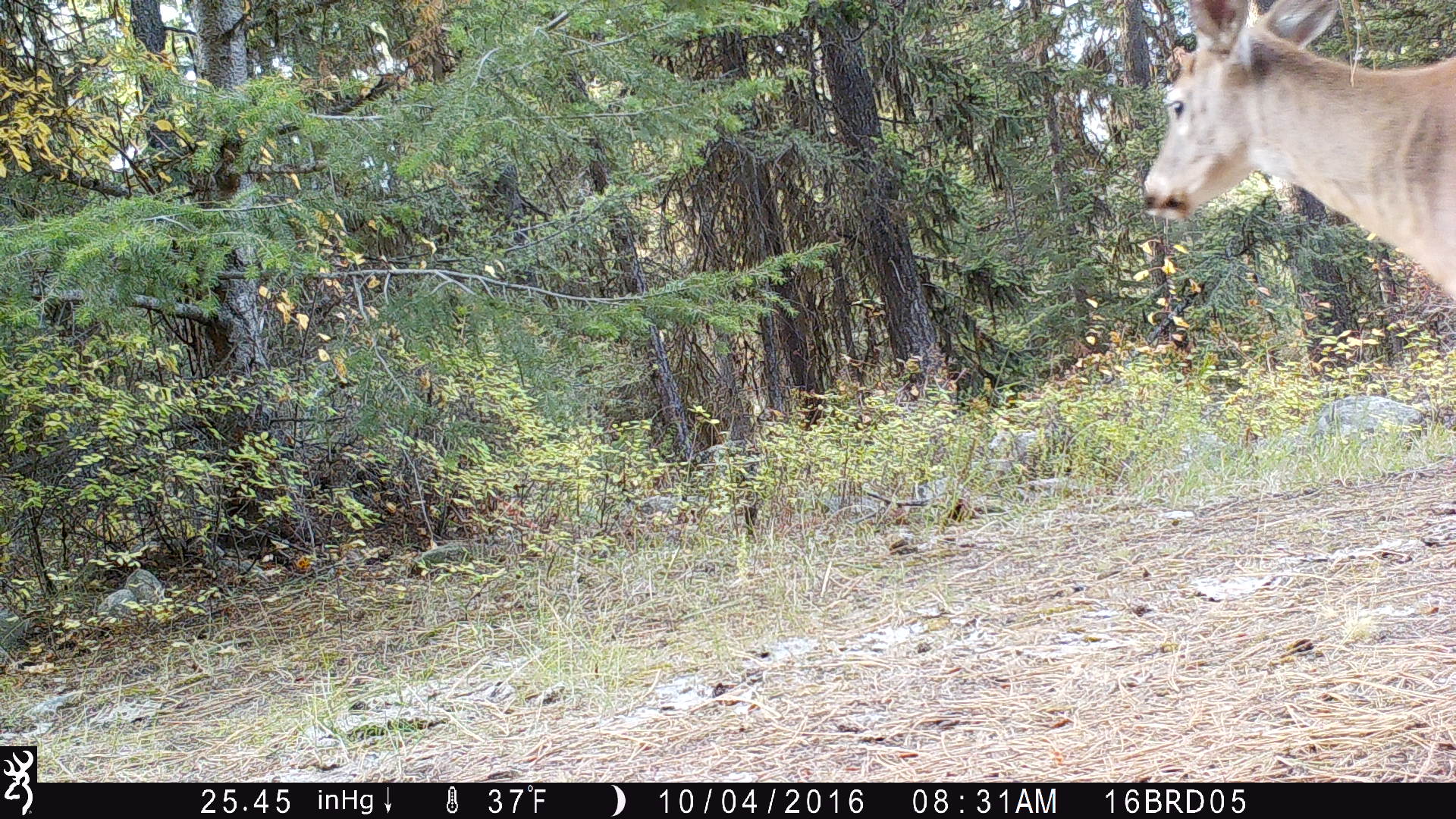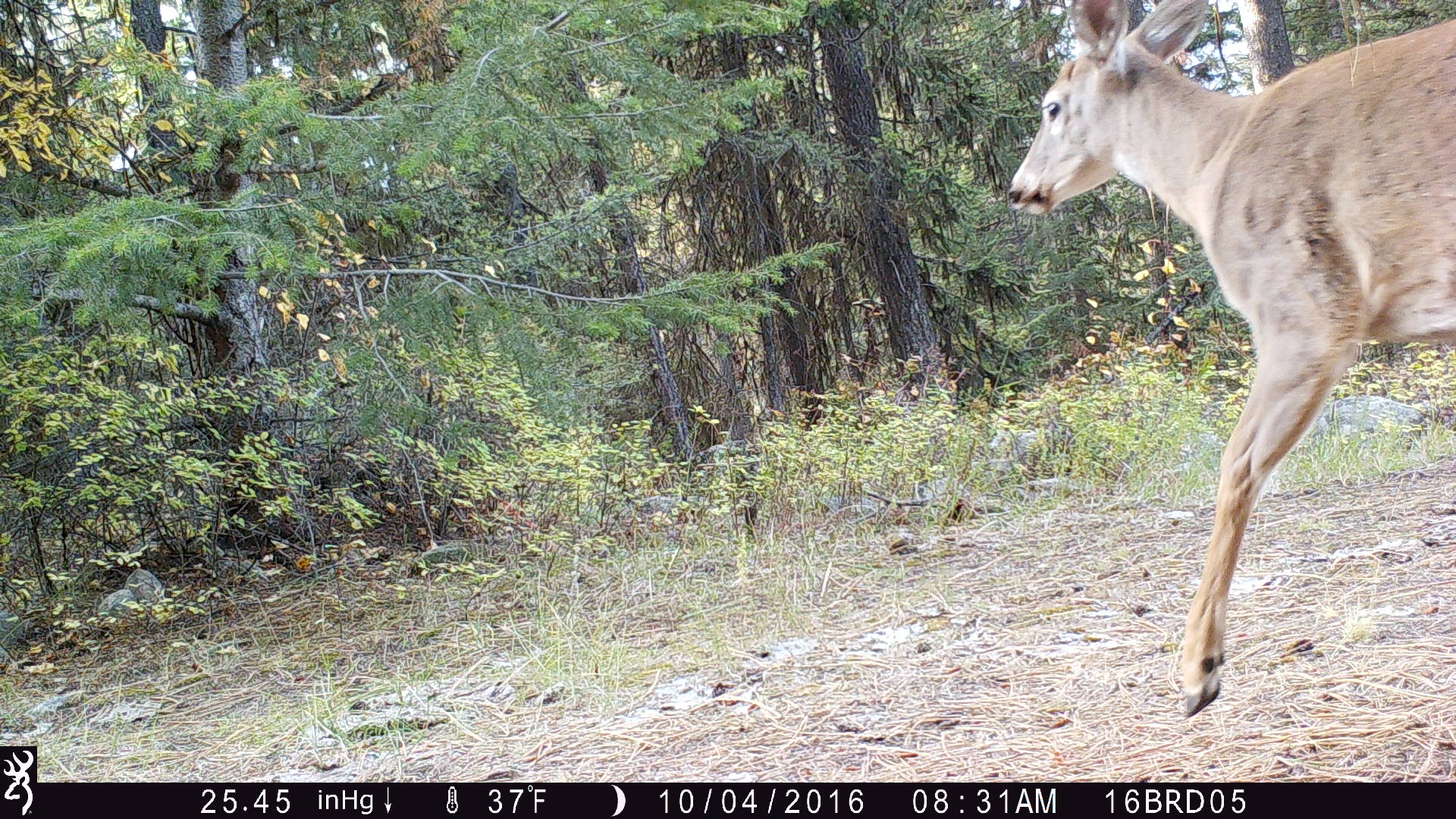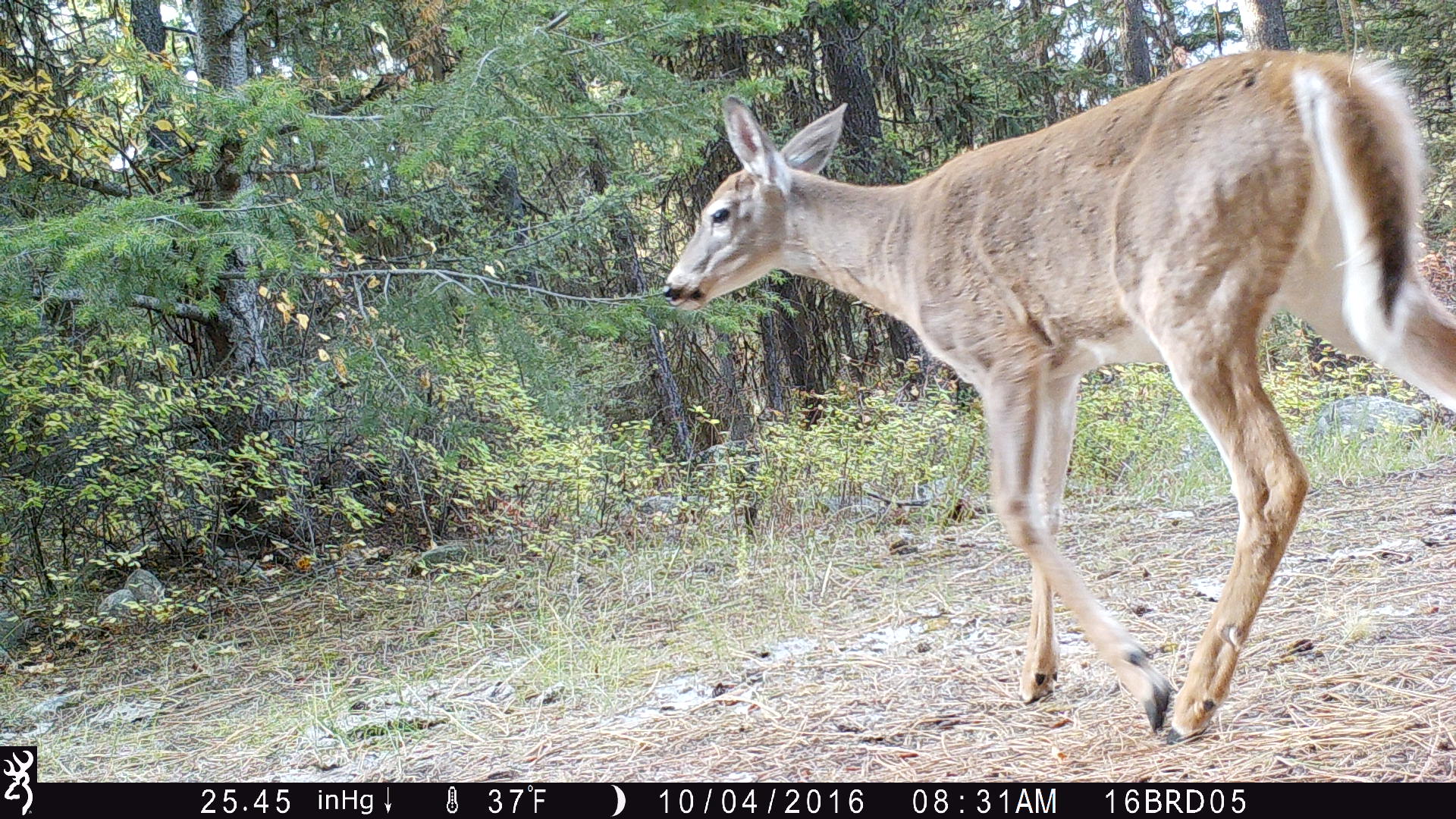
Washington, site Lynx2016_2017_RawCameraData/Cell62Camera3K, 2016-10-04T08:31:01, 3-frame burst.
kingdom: Animalia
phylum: Chordata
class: Mammalia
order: Artiodactyla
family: Cervidae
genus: Odocoileus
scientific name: Odocoileus virginianus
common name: white-tailed deer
Odocoileus virginianus (white-tailed deer). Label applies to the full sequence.